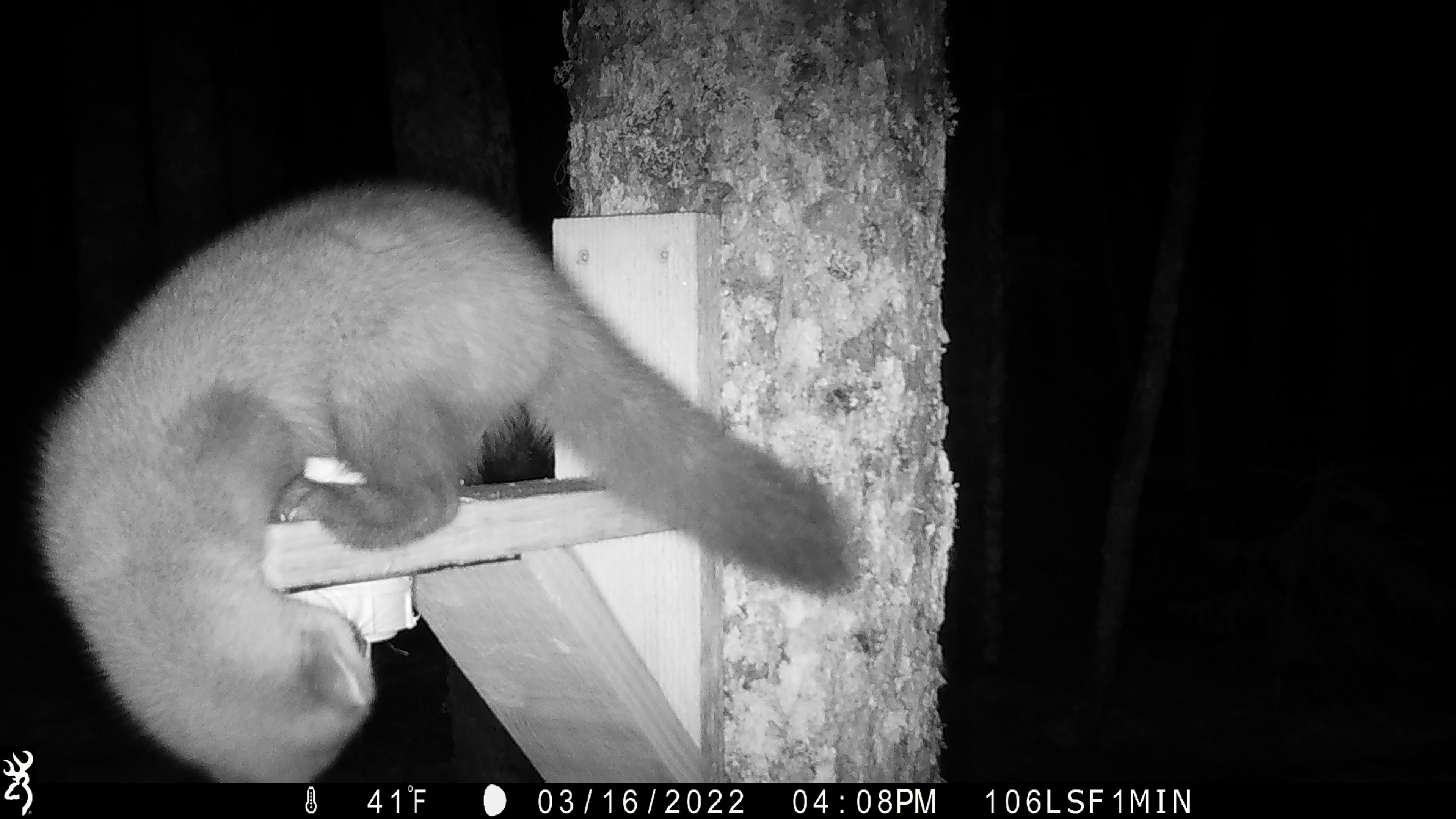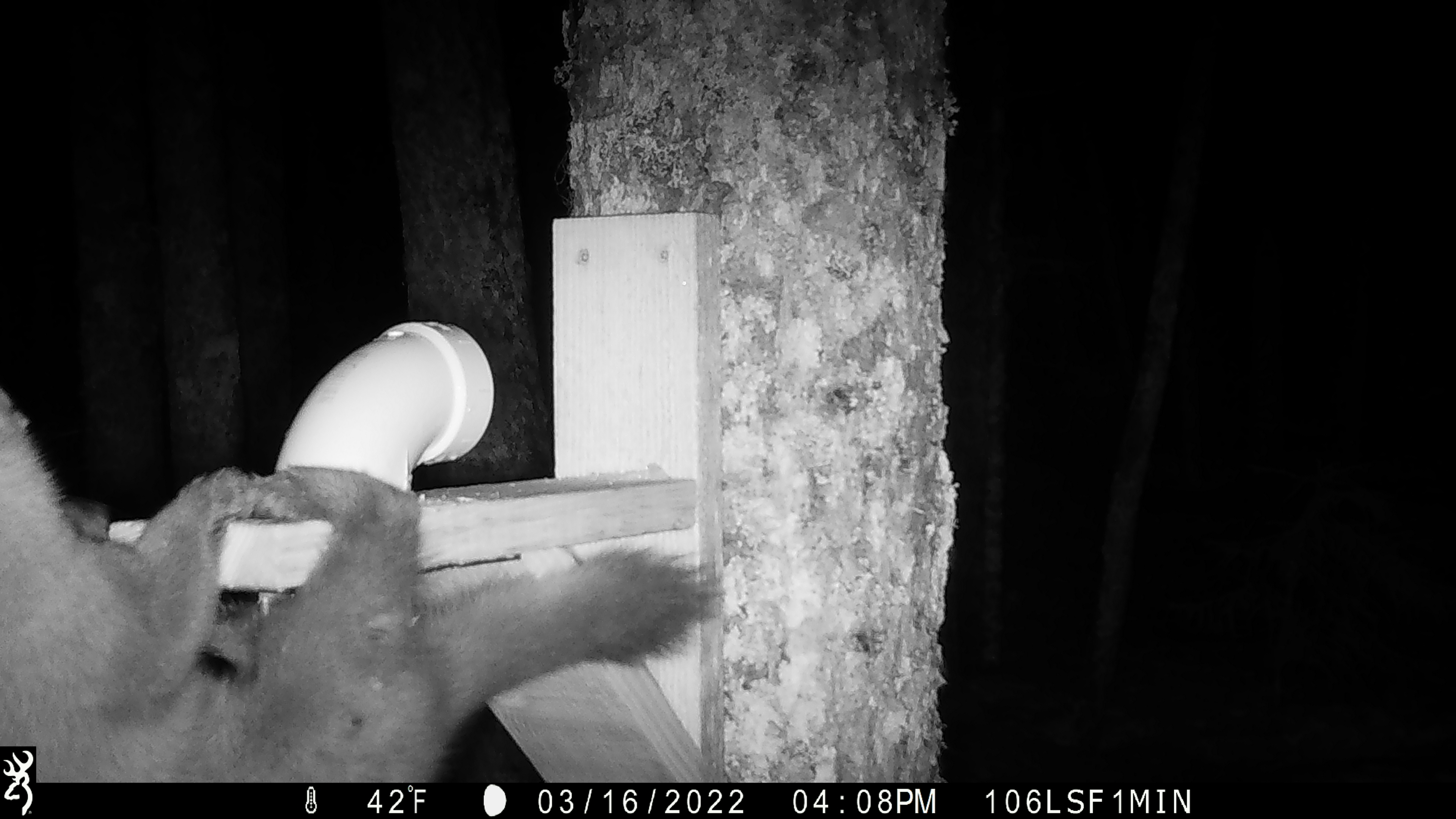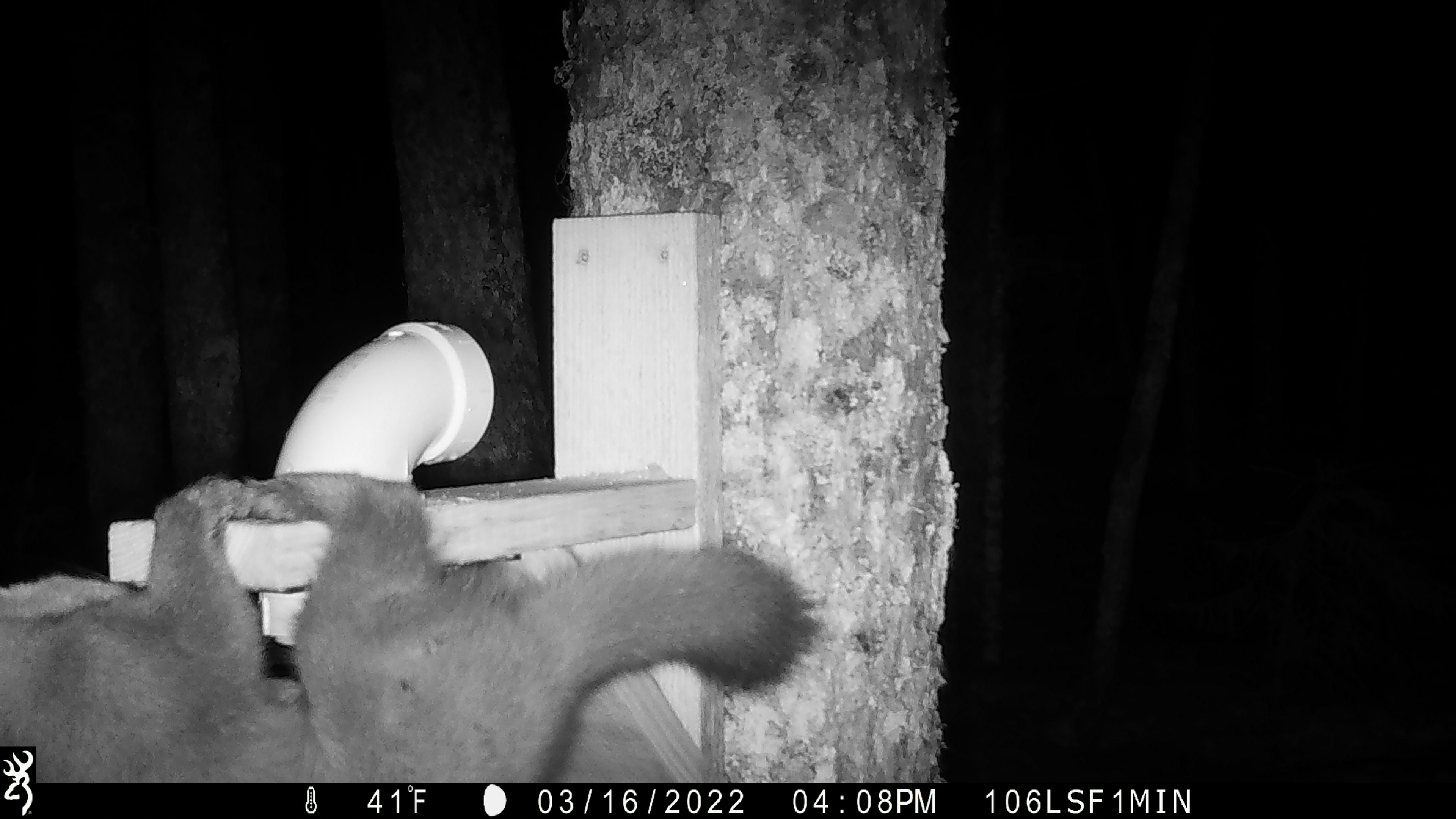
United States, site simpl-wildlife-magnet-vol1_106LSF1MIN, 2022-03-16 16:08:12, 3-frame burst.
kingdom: Animalia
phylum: Chordata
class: Mammalia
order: Carnivora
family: Mustelidae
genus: Martes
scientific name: Martes americana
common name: american marten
American marten (Martes americana).